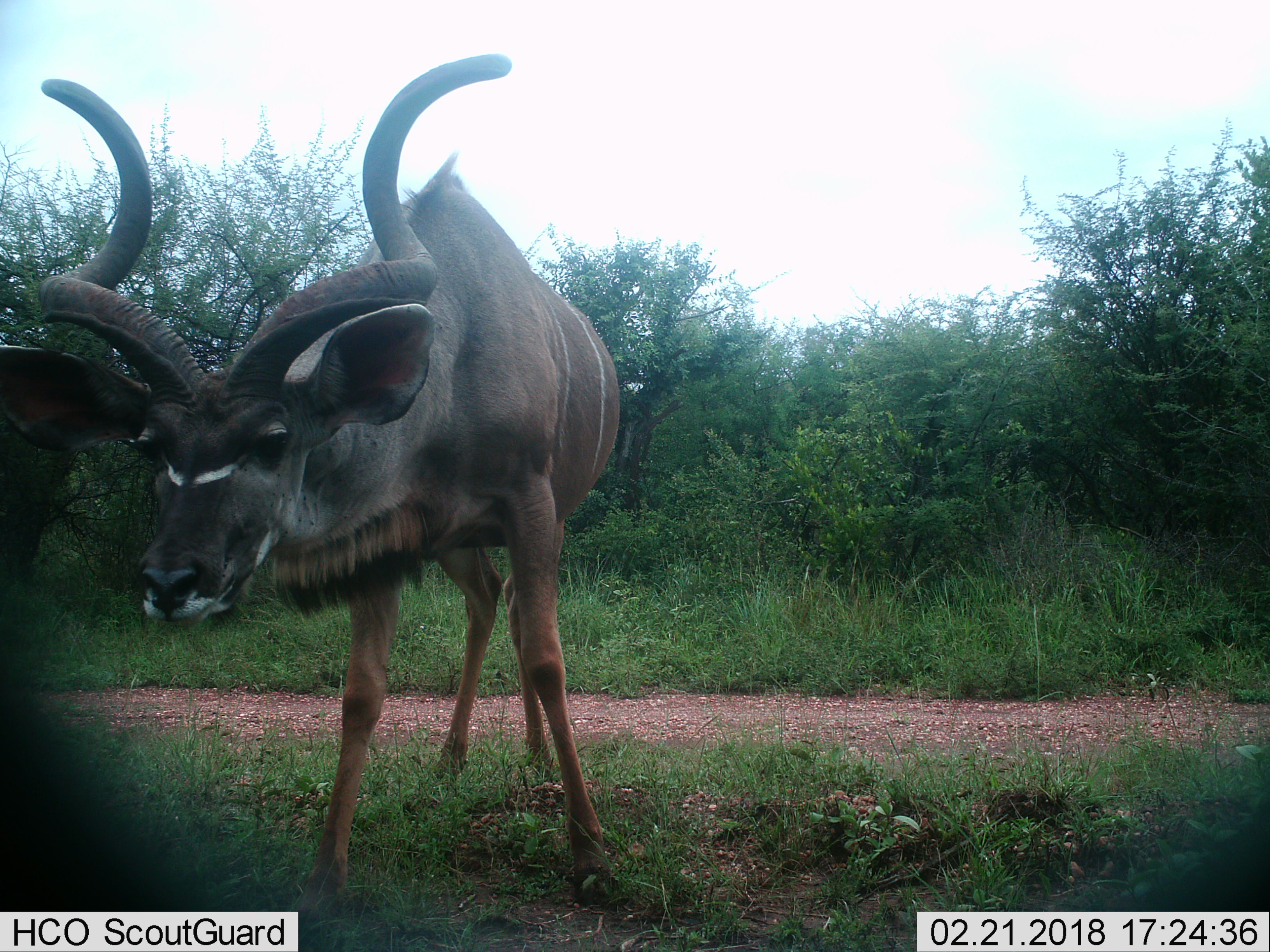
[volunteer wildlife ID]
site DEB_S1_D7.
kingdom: Animalia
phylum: Chordata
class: Mammalia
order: Artiodactyla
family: Bovidae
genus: Tragelaphus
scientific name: Tragelaphus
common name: kudu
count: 1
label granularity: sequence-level